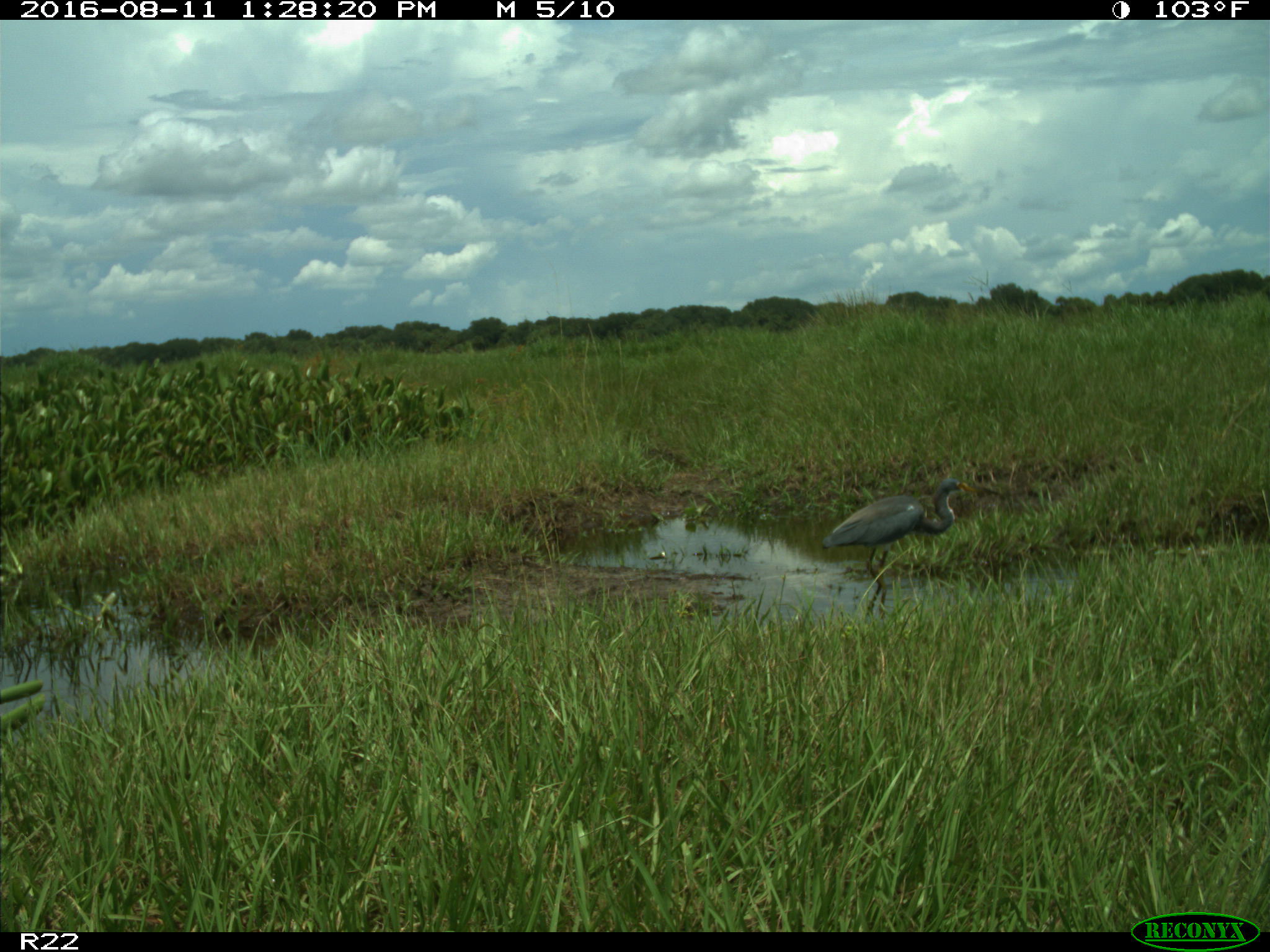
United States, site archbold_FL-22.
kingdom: Animalia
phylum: Chordata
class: Aves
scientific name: Aves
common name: birds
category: unidentified bird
Unidentified bird (birds) (Aves).